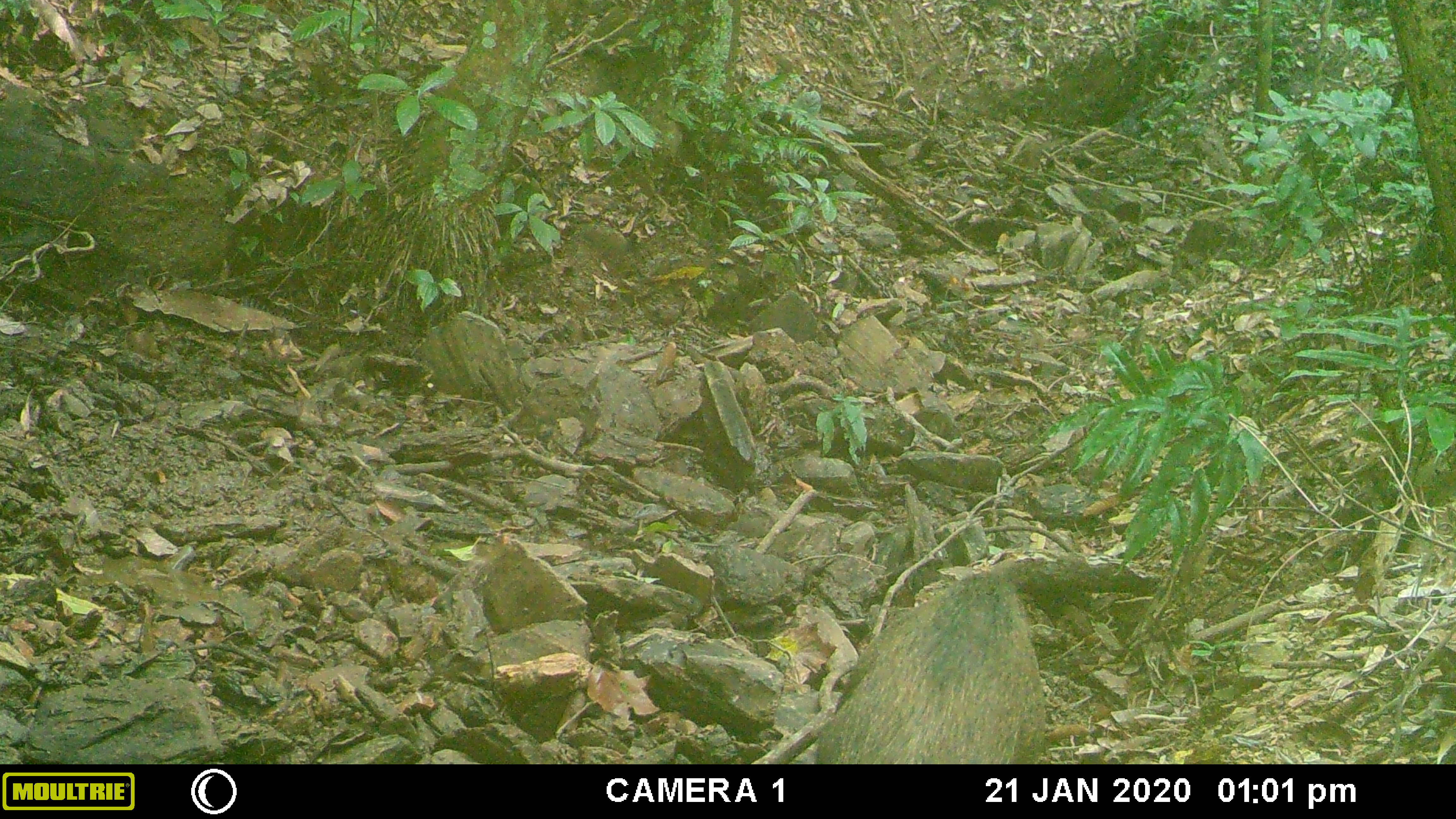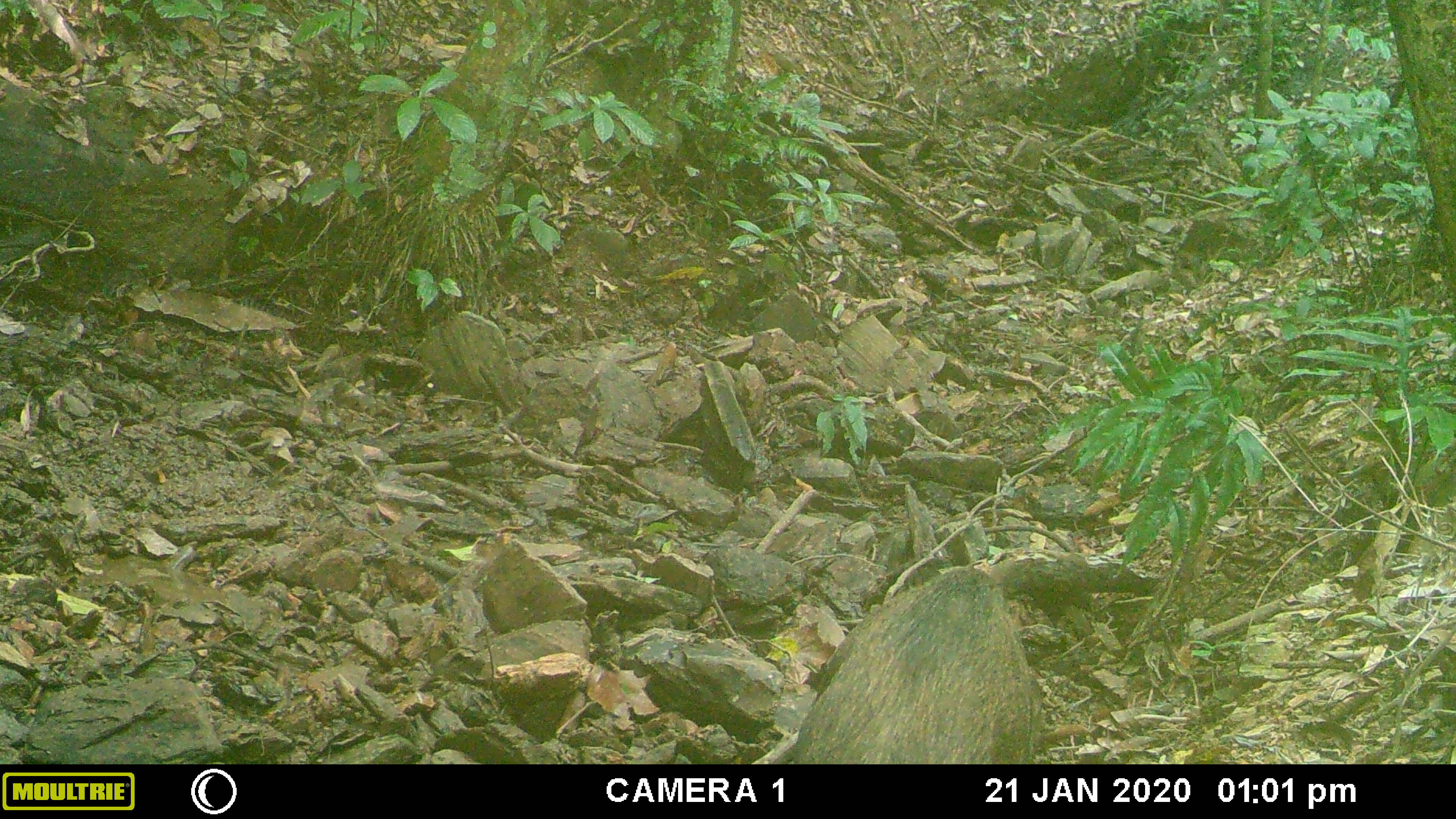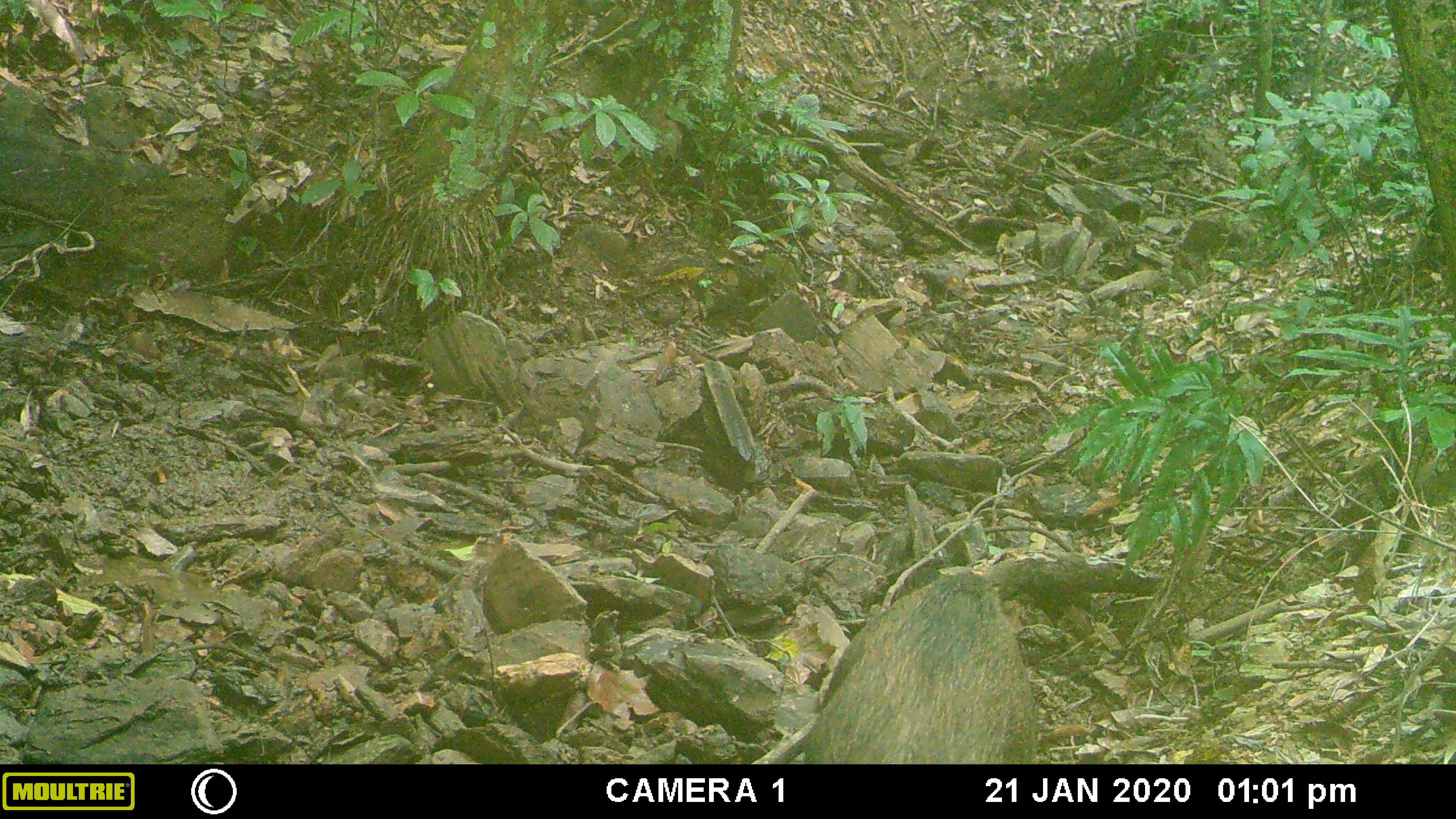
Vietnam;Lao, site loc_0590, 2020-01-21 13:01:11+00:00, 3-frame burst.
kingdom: Animalia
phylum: Chordata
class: Mammalia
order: Artiodactyla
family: Suidae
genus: Sus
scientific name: Sus scrofa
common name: eurasian wild pig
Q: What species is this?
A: Eurasian wild pig (Sus scrofa).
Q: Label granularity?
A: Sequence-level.